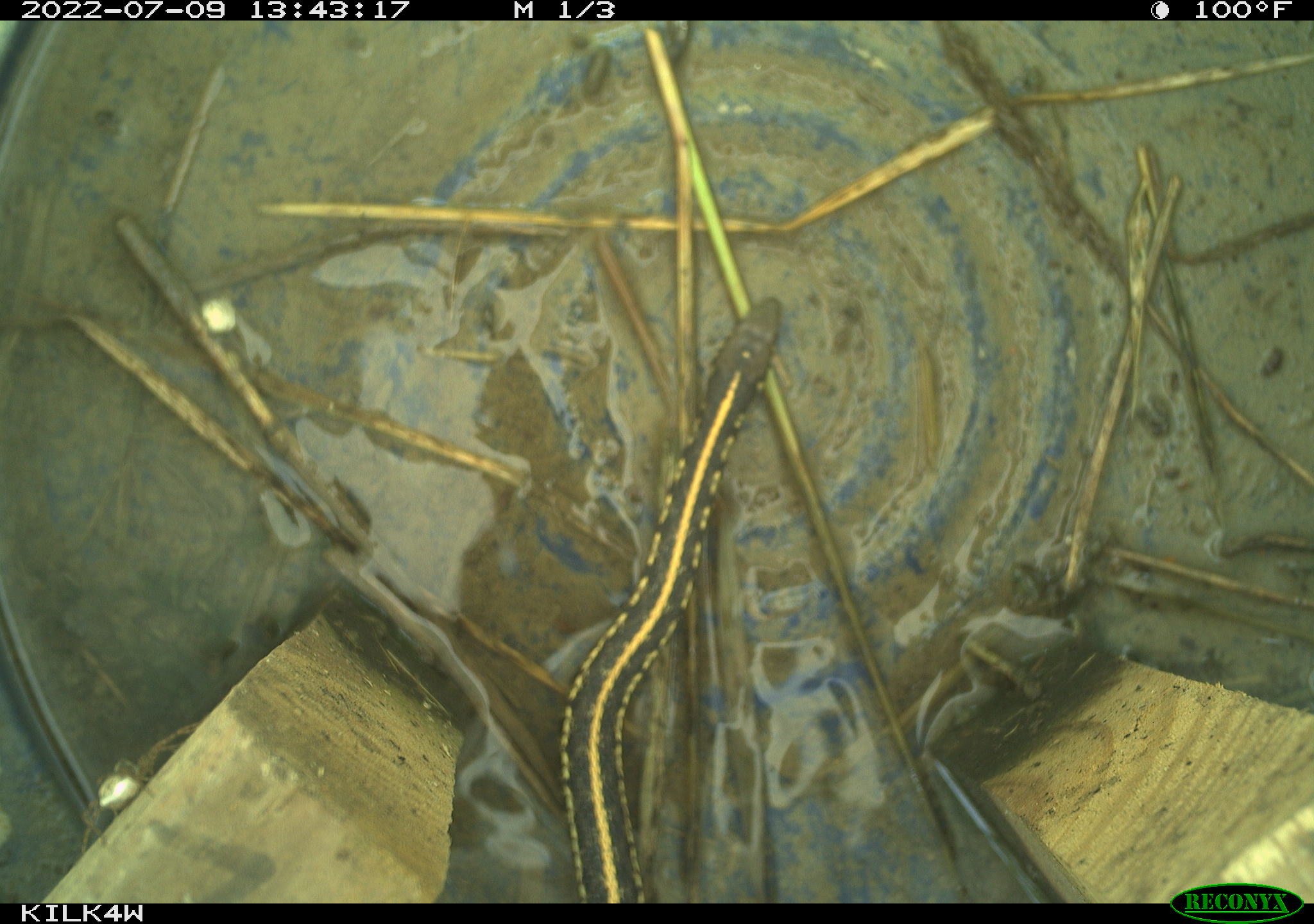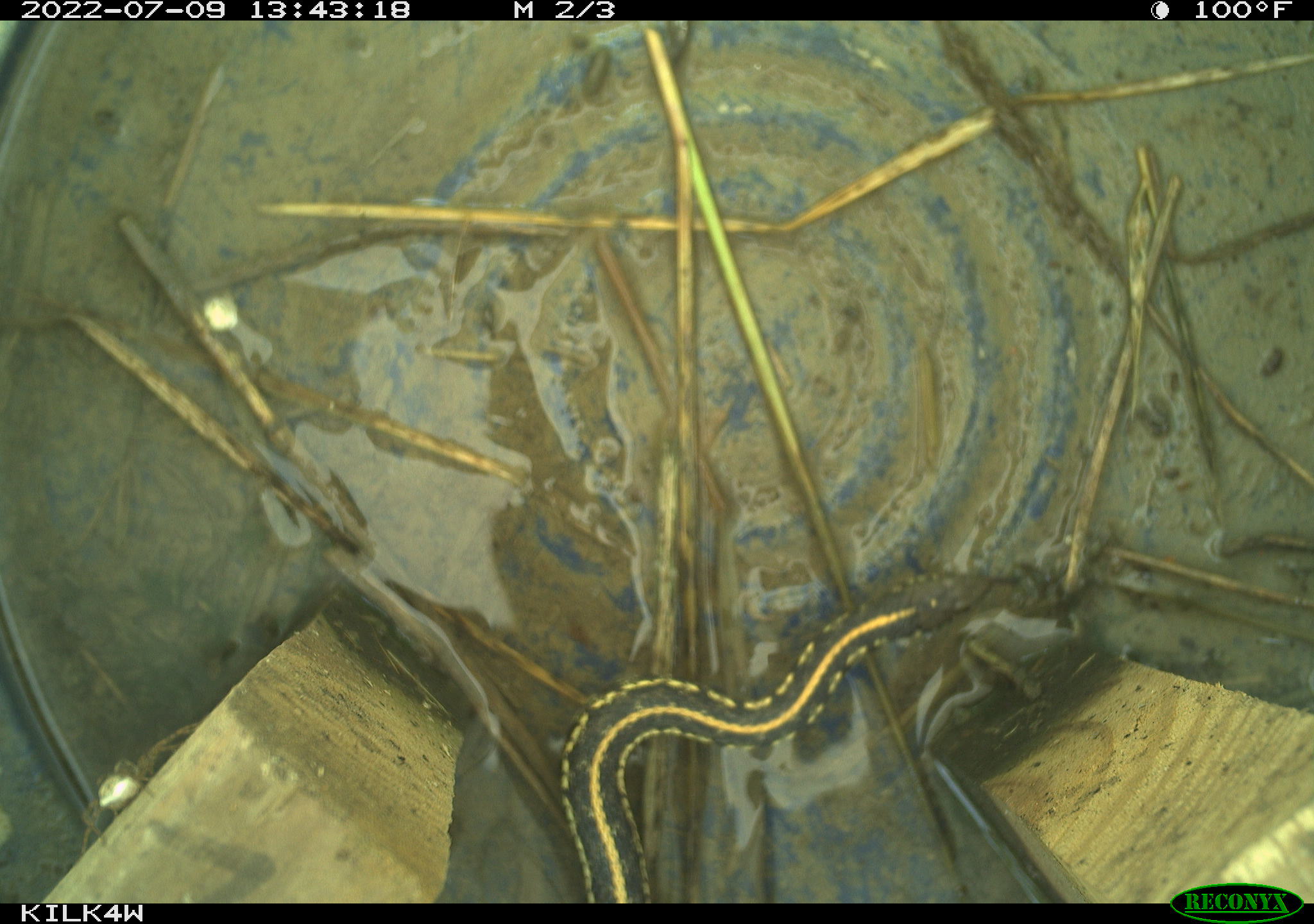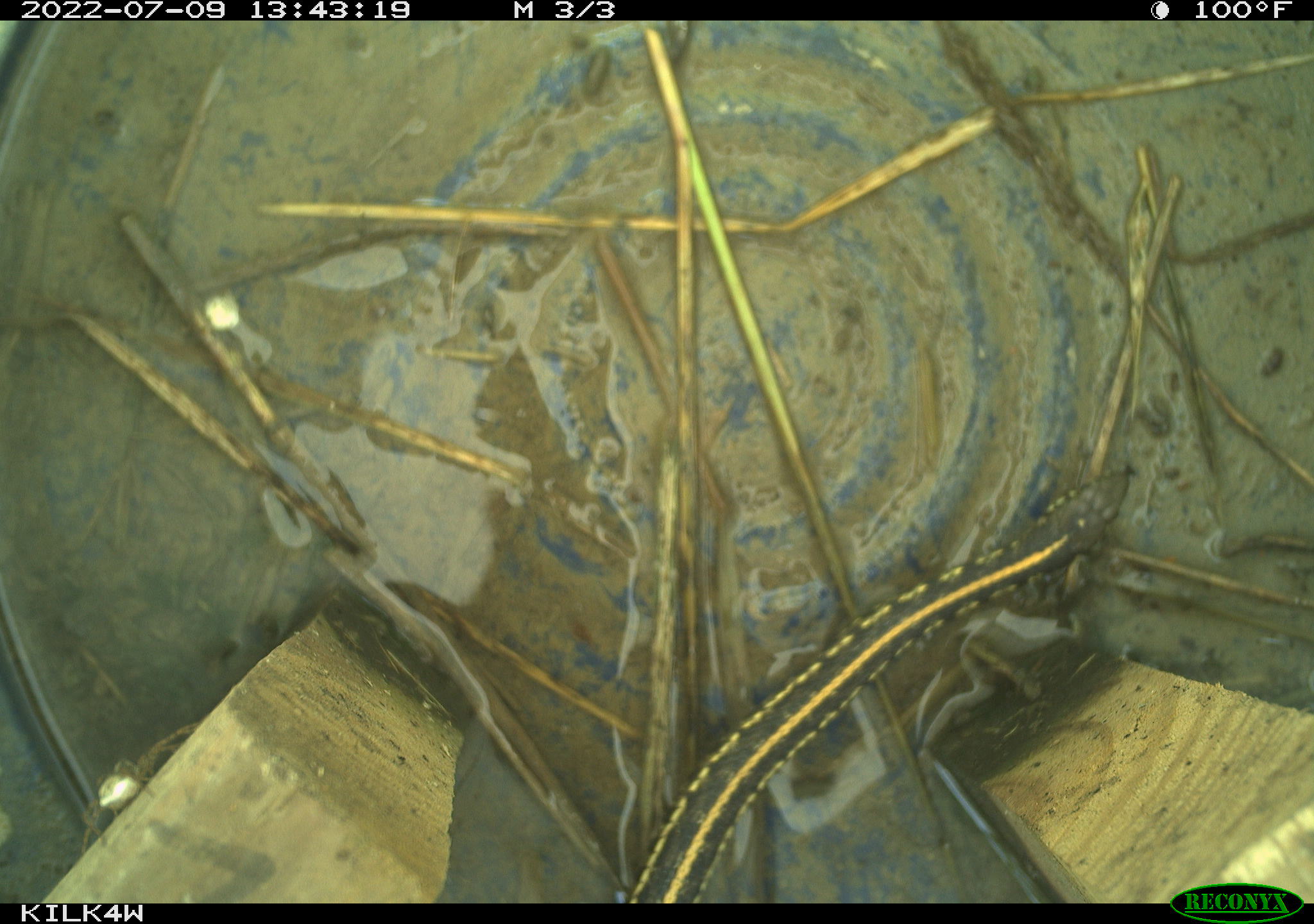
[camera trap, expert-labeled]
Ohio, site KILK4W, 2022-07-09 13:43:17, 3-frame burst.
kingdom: Animalia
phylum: Chordata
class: Reptilia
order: Squamata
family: Colubridae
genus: Thamnophis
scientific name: Thamnophis radix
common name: plains gartersnake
Plains gartersnake (Thamnophis radix).